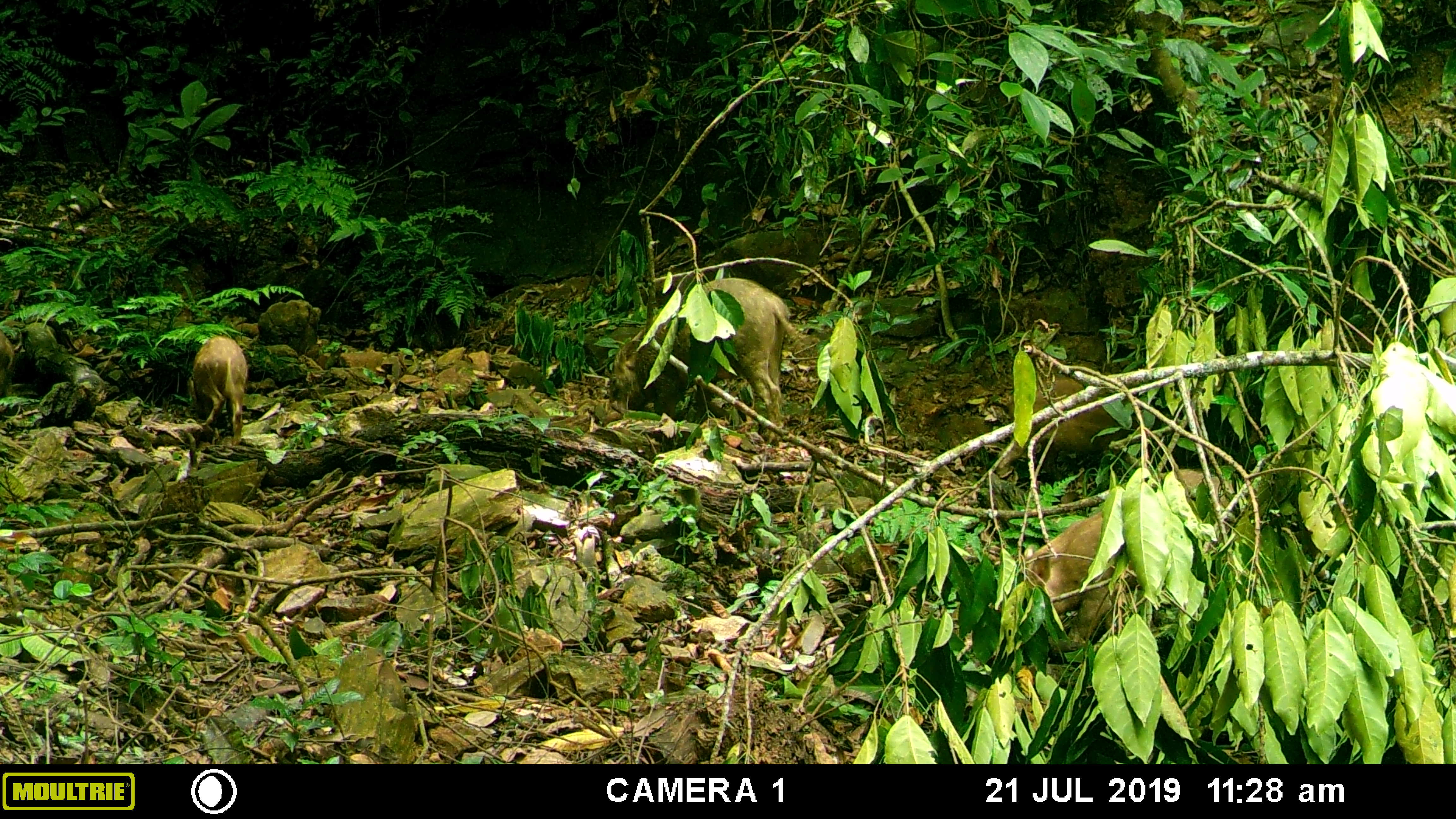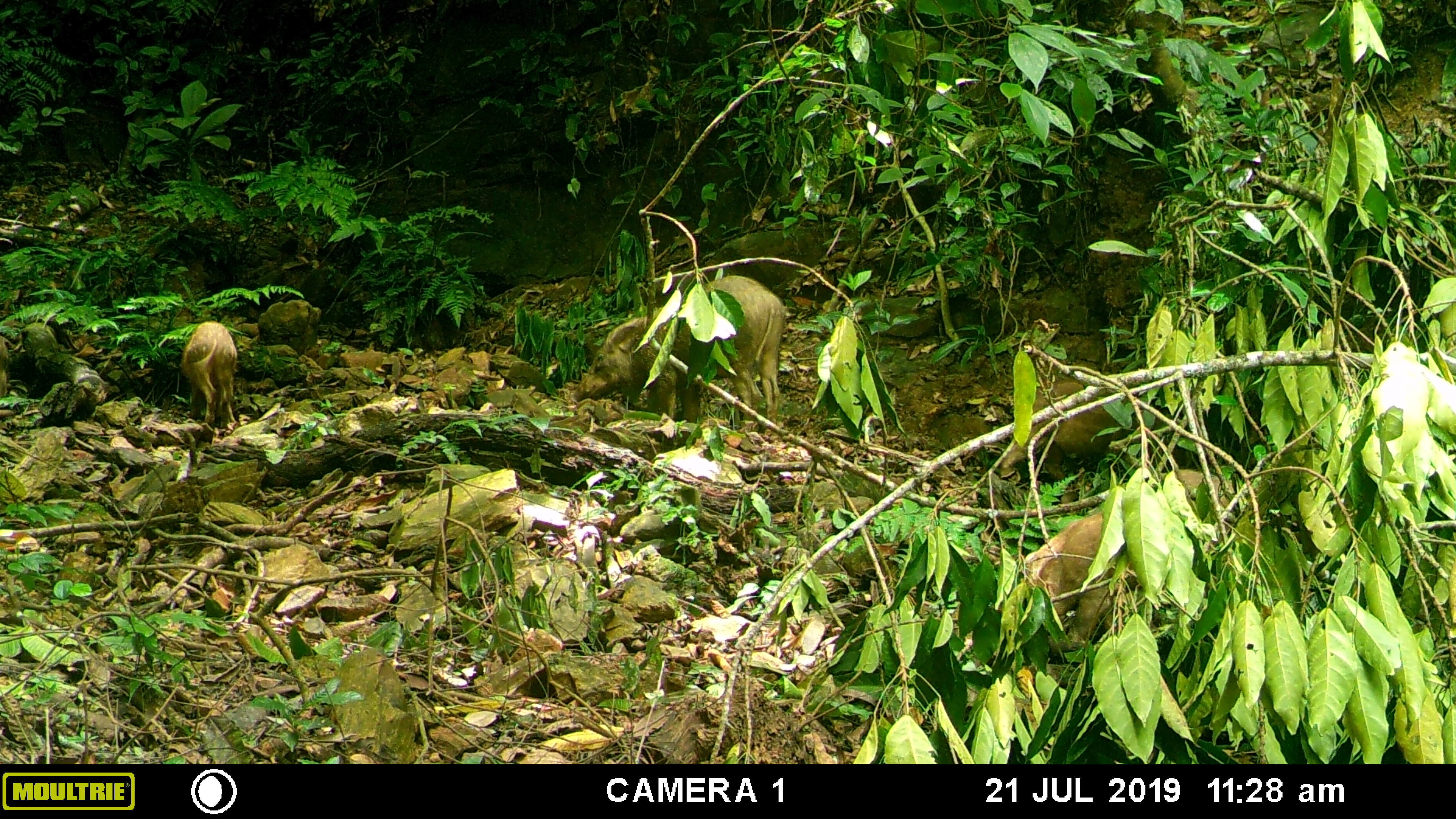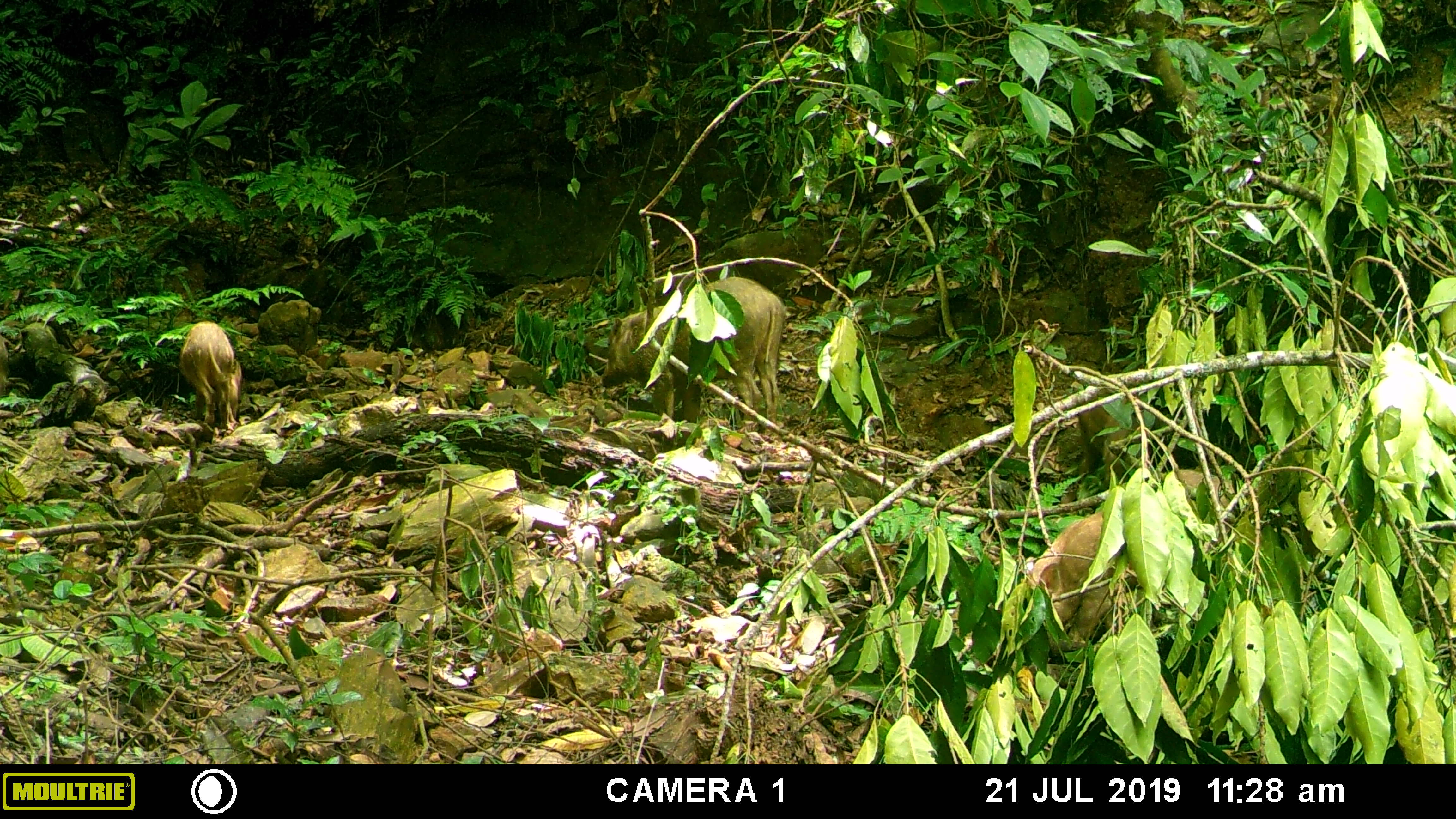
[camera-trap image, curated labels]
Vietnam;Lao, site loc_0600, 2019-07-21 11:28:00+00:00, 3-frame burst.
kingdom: Animalia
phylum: Chordata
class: Mammalia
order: Artiodactyla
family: Suidae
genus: Sus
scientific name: Sus scrofa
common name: eurasian wild pig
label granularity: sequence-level